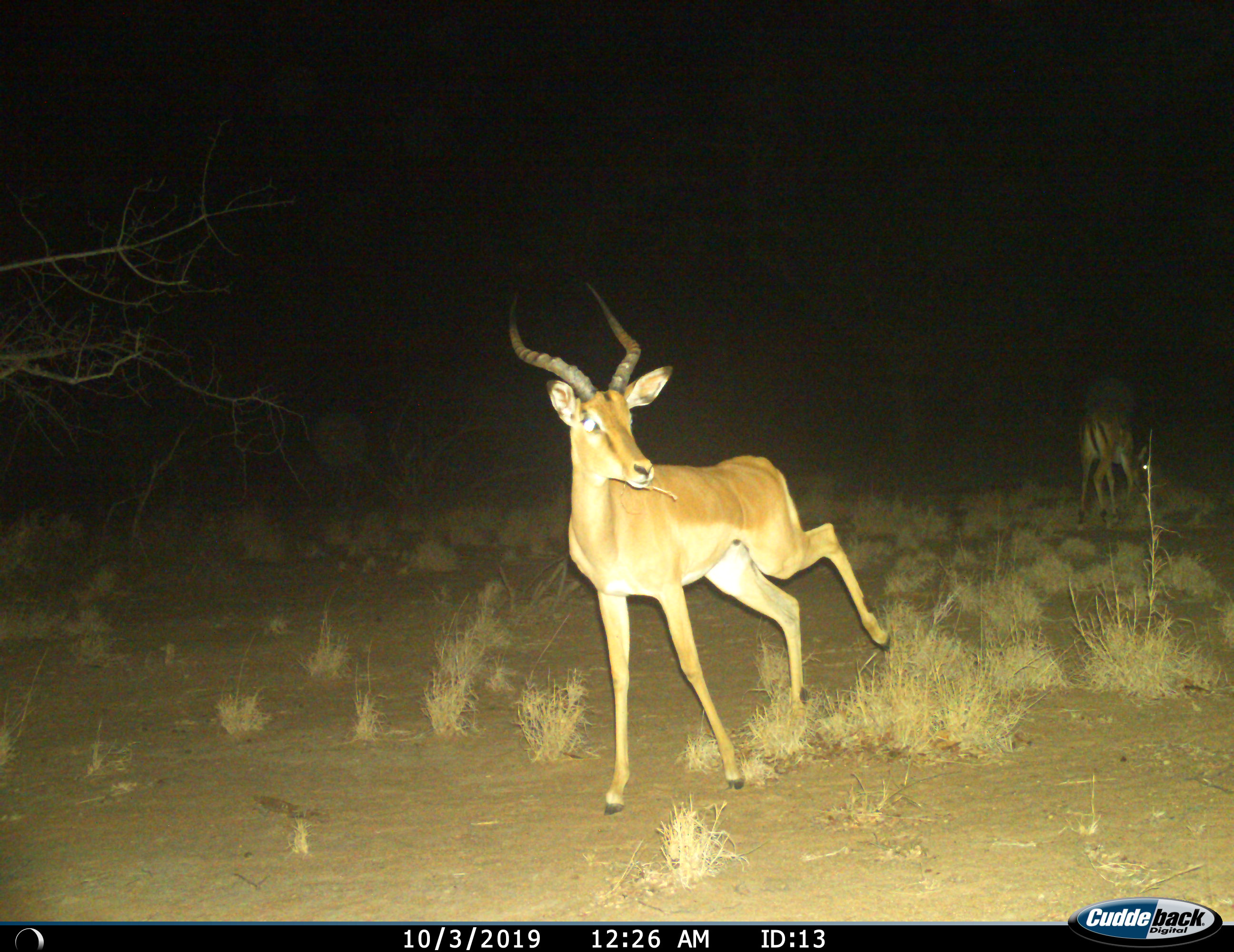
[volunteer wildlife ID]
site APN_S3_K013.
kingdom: Animalia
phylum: Chordata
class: Mammalia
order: Artiodactyla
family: Bovidae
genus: Aepyceros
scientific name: Aepyceros melampus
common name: impala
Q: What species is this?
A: Impala (Aepyceros melampus).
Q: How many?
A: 2.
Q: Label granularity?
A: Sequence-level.